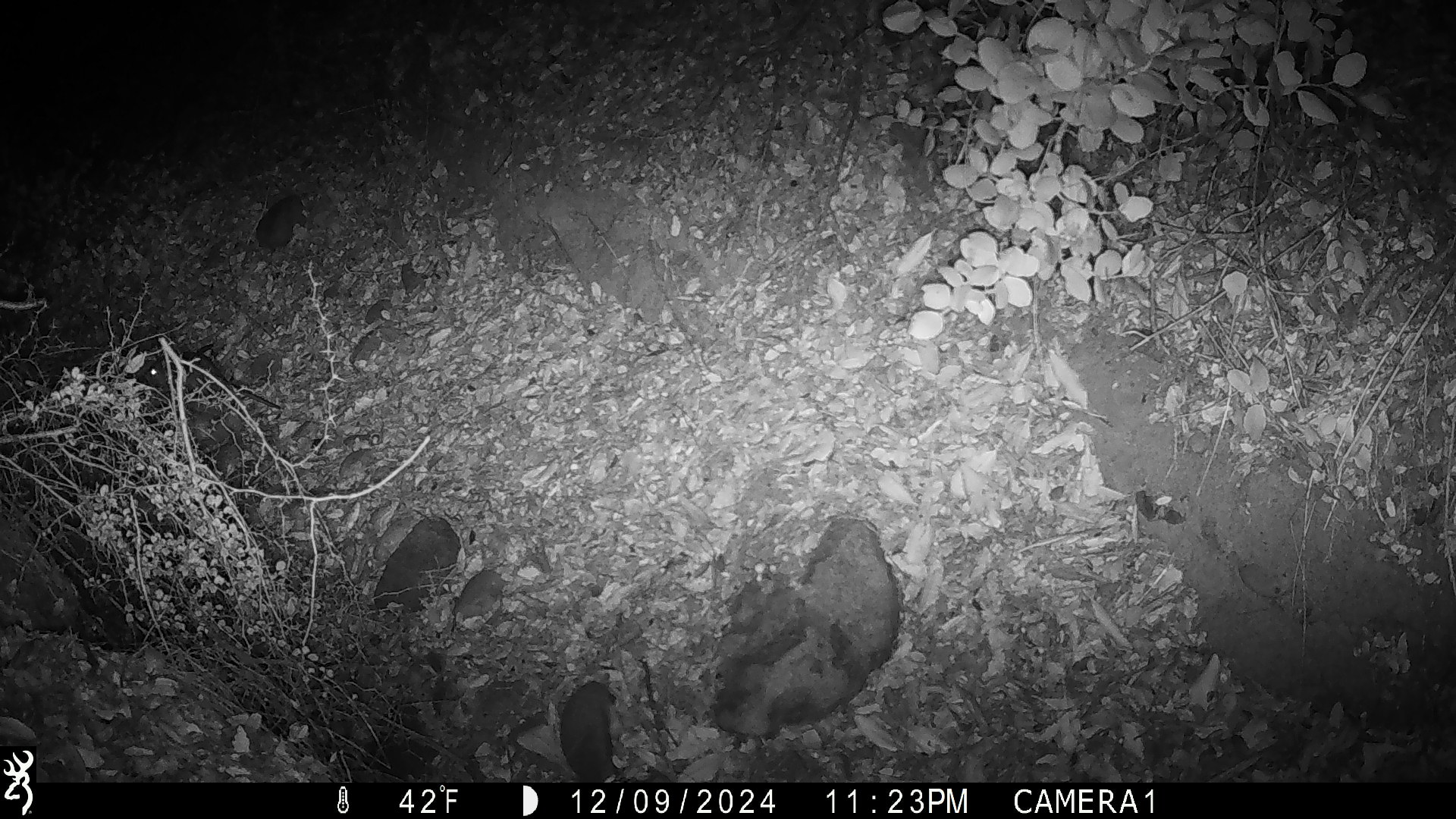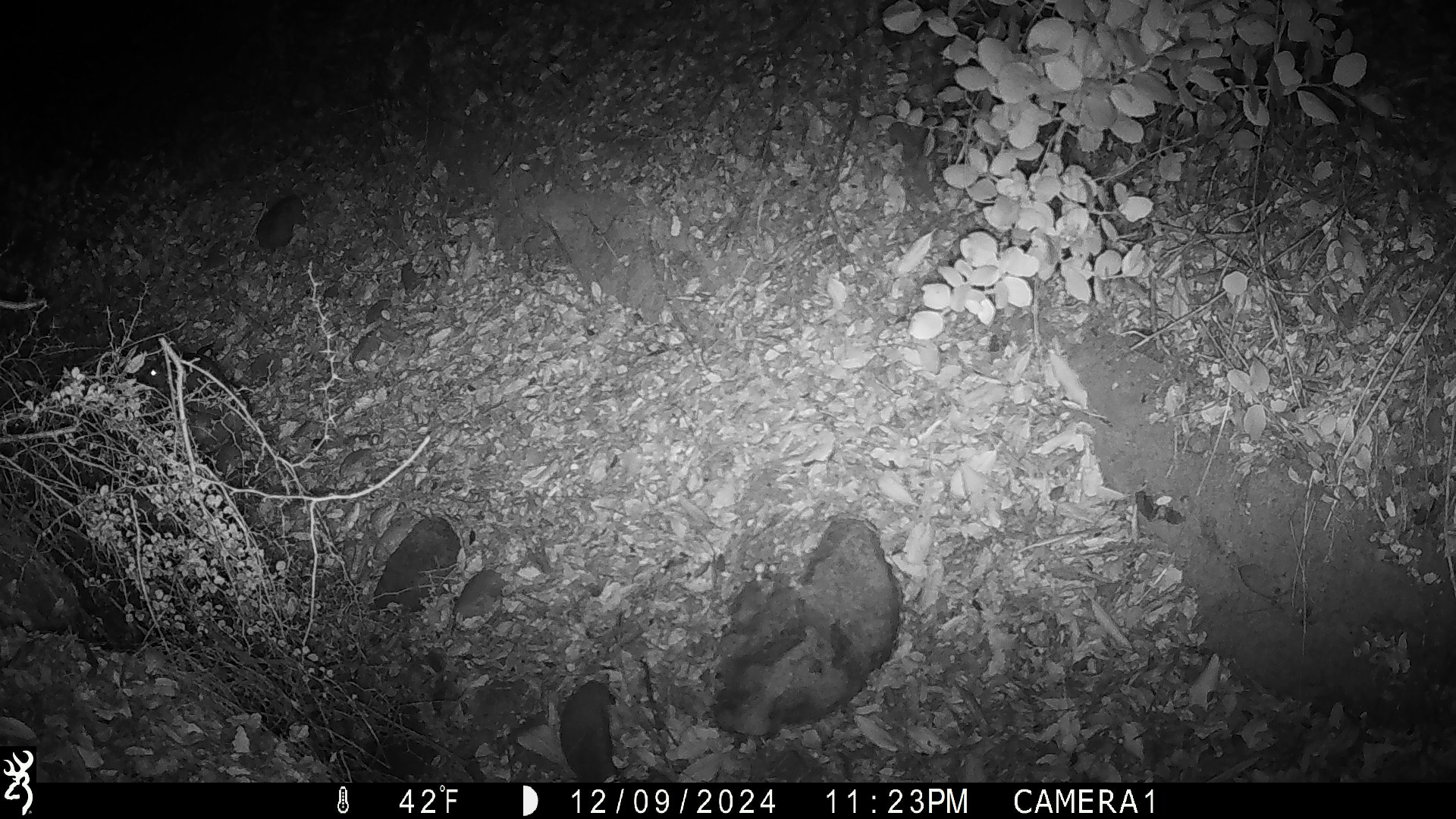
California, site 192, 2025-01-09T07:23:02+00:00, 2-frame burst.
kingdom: Animalia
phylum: Chordata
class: Mammalia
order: Rodentia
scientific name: Rodentia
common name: mouse or rat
Mouse or rat (Rodentia).